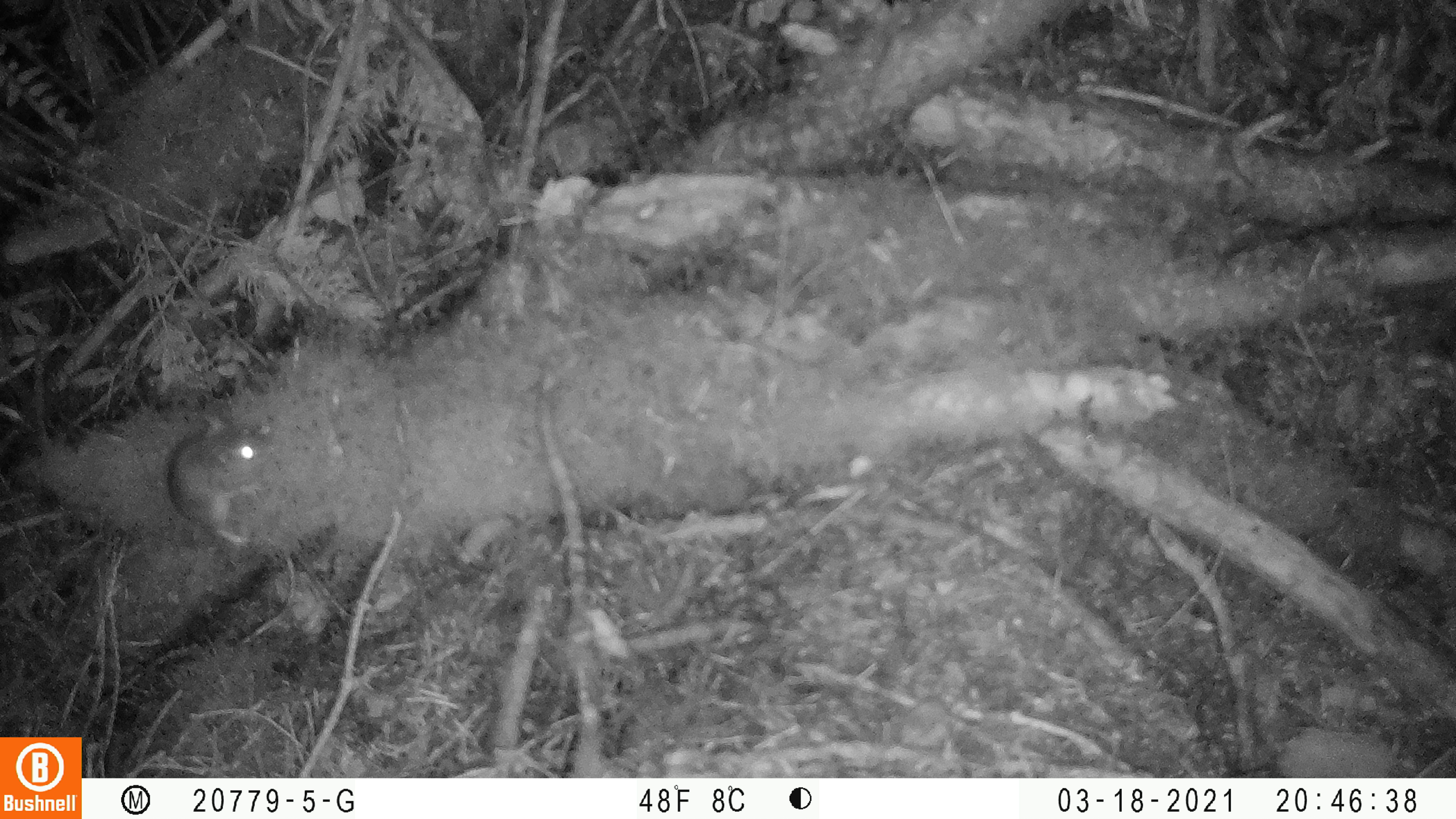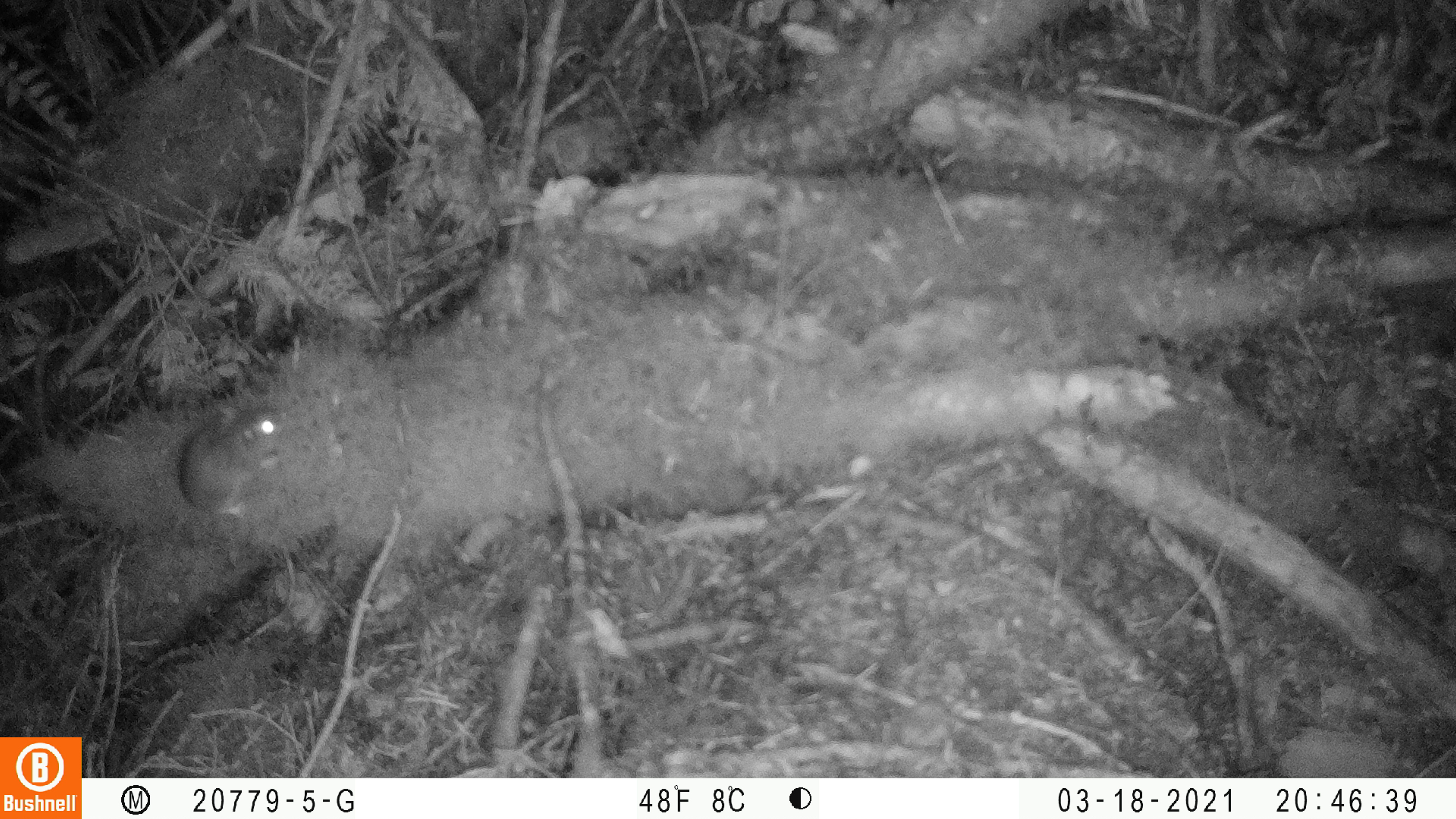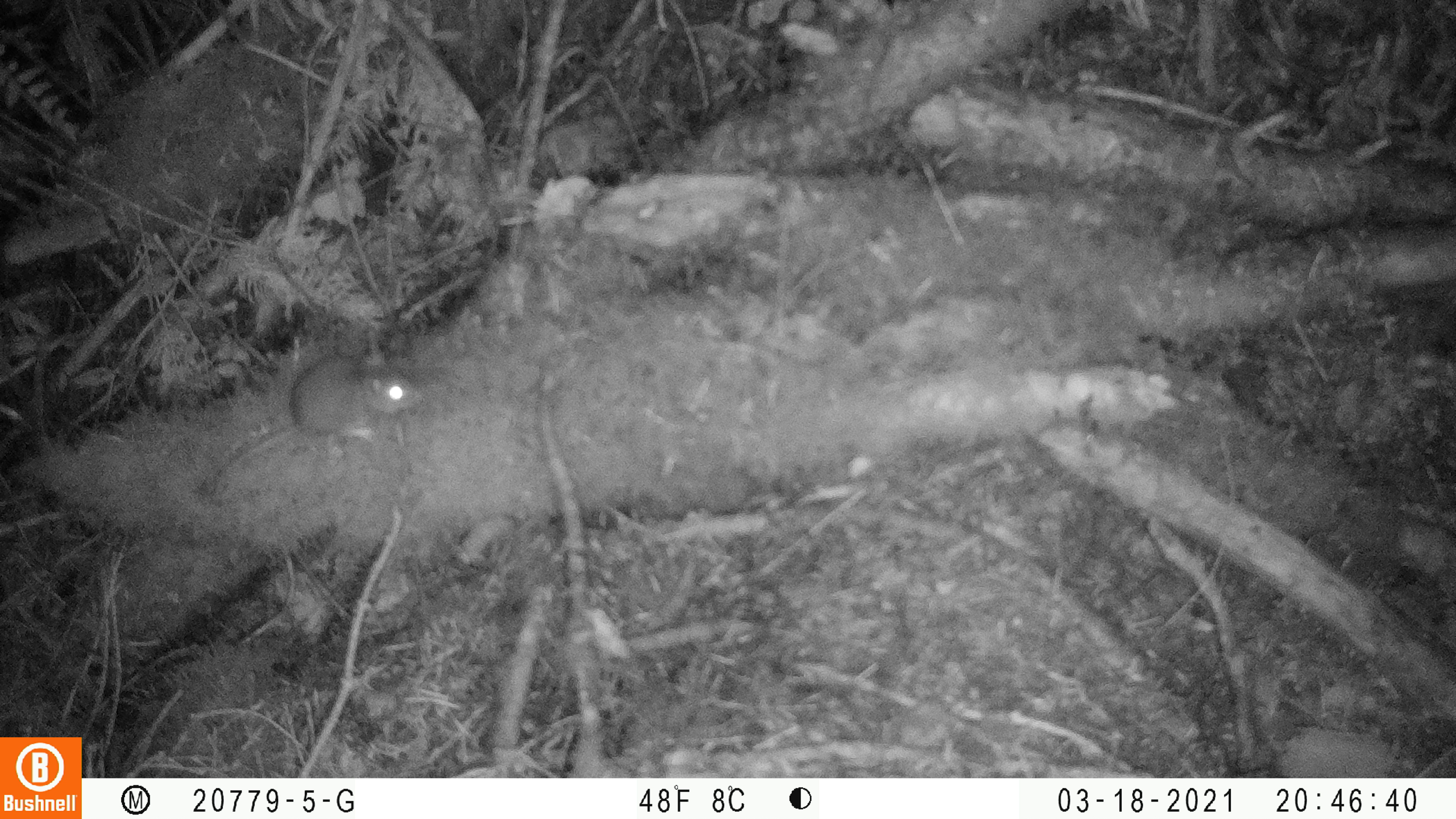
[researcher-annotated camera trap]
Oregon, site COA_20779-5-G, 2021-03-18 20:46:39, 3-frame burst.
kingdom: Animalia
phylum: Chordata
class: Mammalia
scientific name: Mammalia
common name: small mammal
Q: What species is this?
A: Small mammal (Mammalia).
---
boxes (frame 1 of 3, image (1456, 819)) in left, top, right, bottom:
small mammal: 132, 398, 310, 585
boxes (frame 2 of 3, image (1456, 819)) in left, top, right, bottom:
small mammal: 144, 373, 337, 567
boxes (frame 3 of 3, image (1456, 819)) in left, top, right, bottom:
small mammal: 178, 326, 460, 527